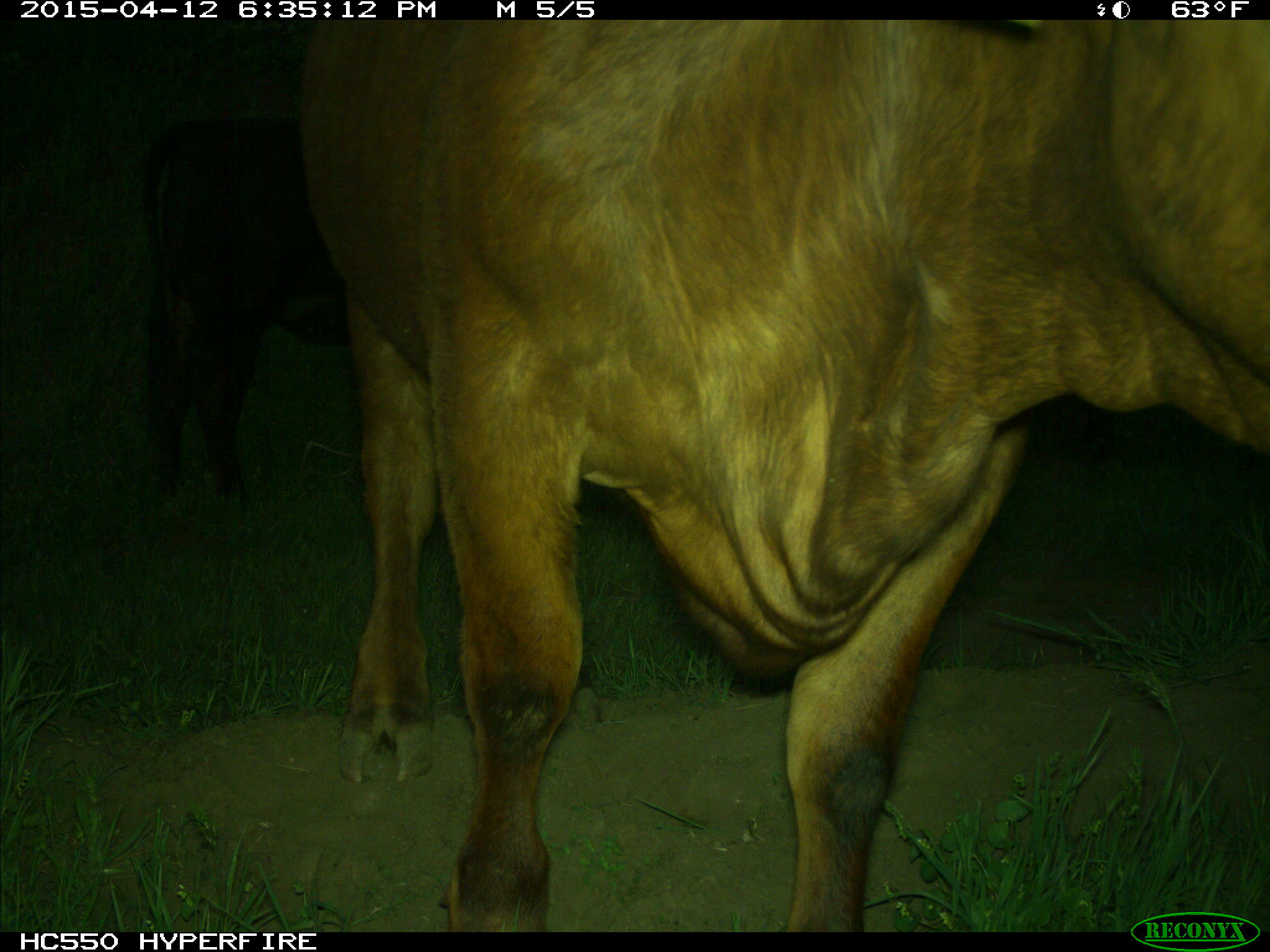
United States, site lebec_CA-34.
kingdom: Animalia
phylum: Chordata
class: Mammalia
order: Artiodactyla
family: Bovidae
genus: Bos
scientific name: Bos taurus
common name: domestic cow